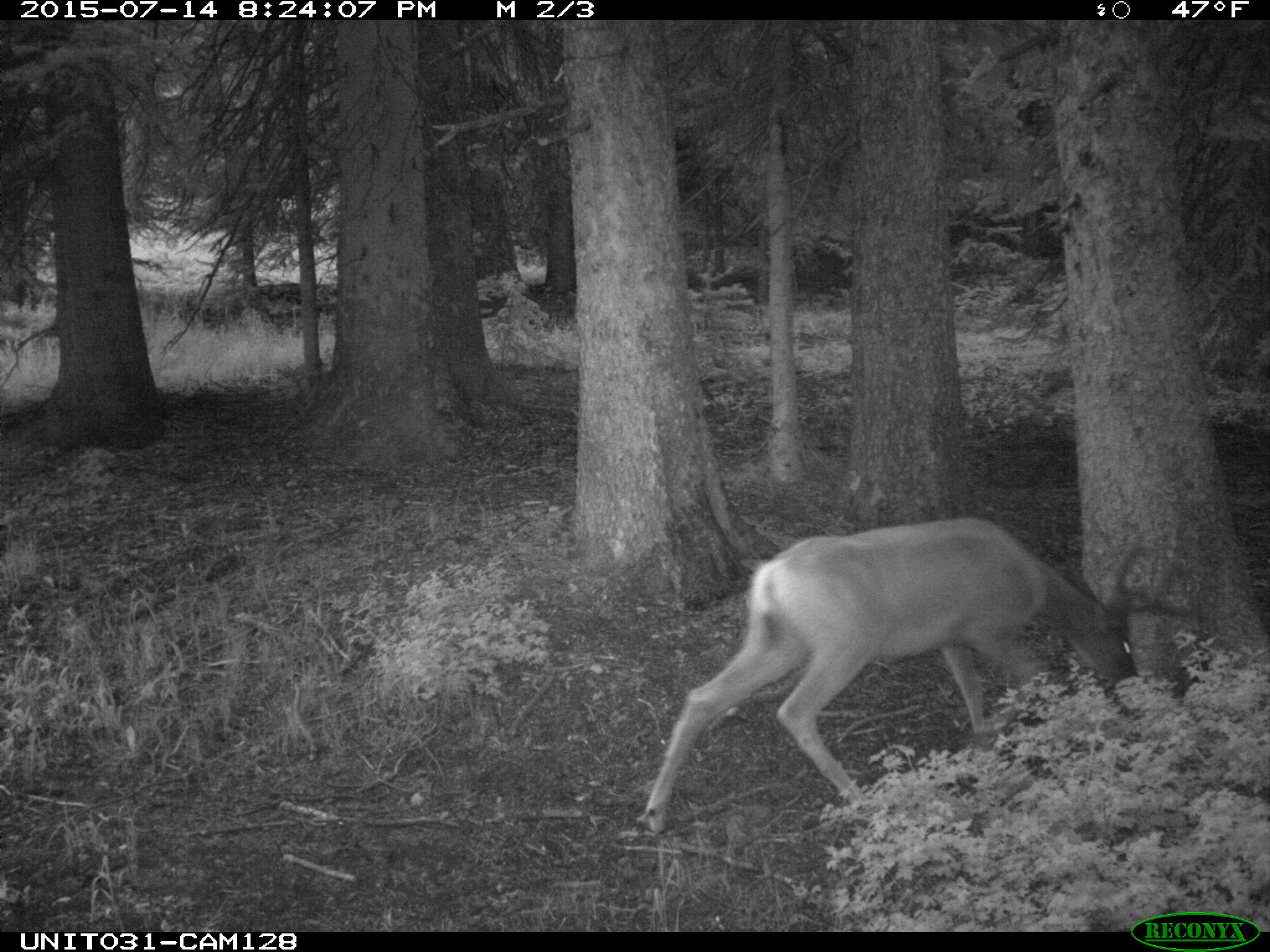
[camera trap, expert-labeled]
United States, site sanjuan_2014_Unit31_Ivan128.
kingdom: Animalia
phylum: Chordata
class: Mammalia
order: Artiodactyla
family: Cervidae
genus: Odocoileus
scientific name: Odocoileus hemionus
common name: mule deer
Odocoileus hemionus (mule deer).